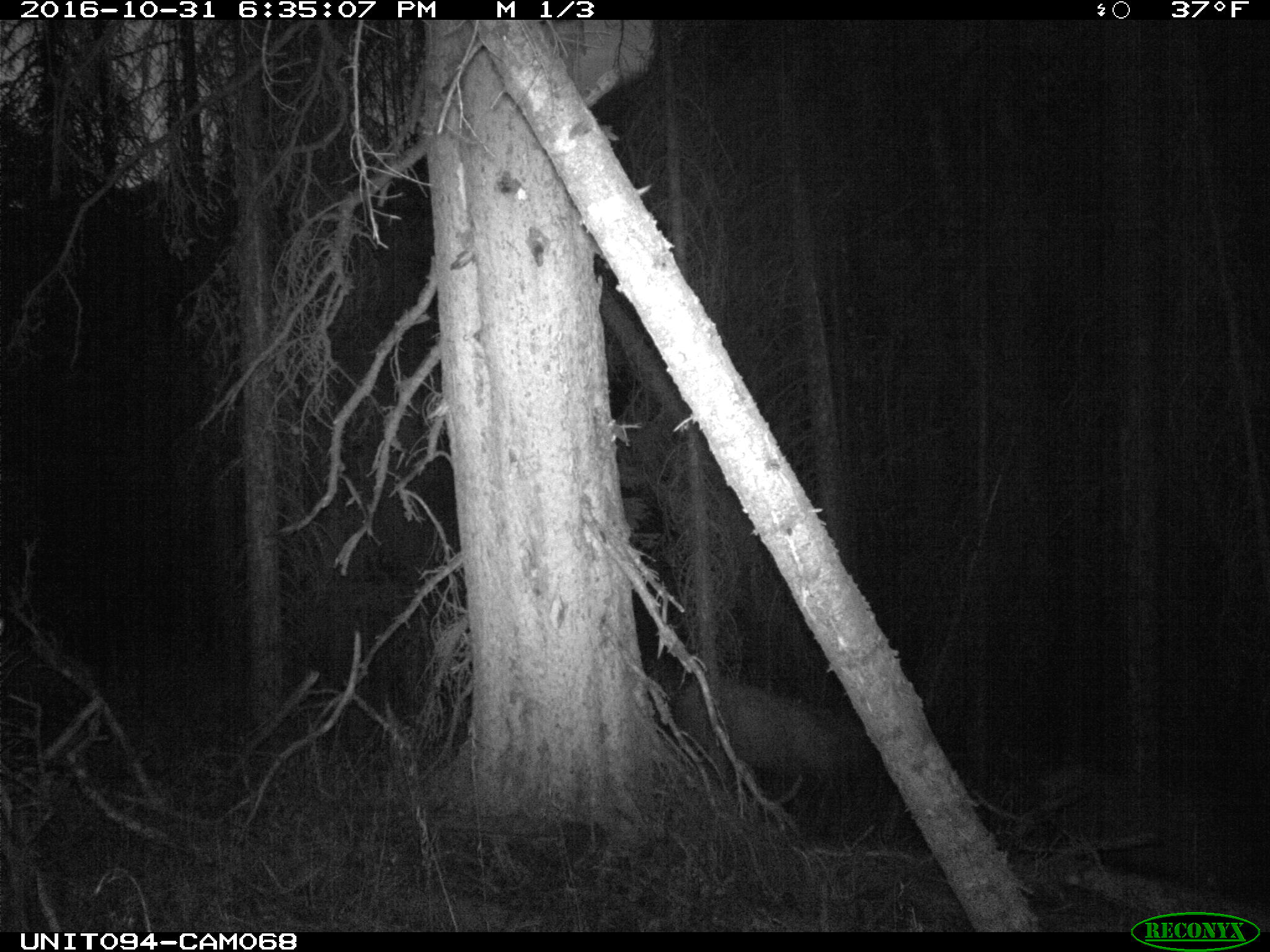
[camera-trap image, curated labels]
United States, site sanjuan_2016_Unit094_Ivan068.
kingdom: Animalia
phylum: Chordata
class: Mammalia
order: Artiodactyla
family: Cervidae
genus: Cervus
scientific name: Cervus elaphus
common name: red deer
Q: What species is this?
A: Cervus elaphus (red deer).